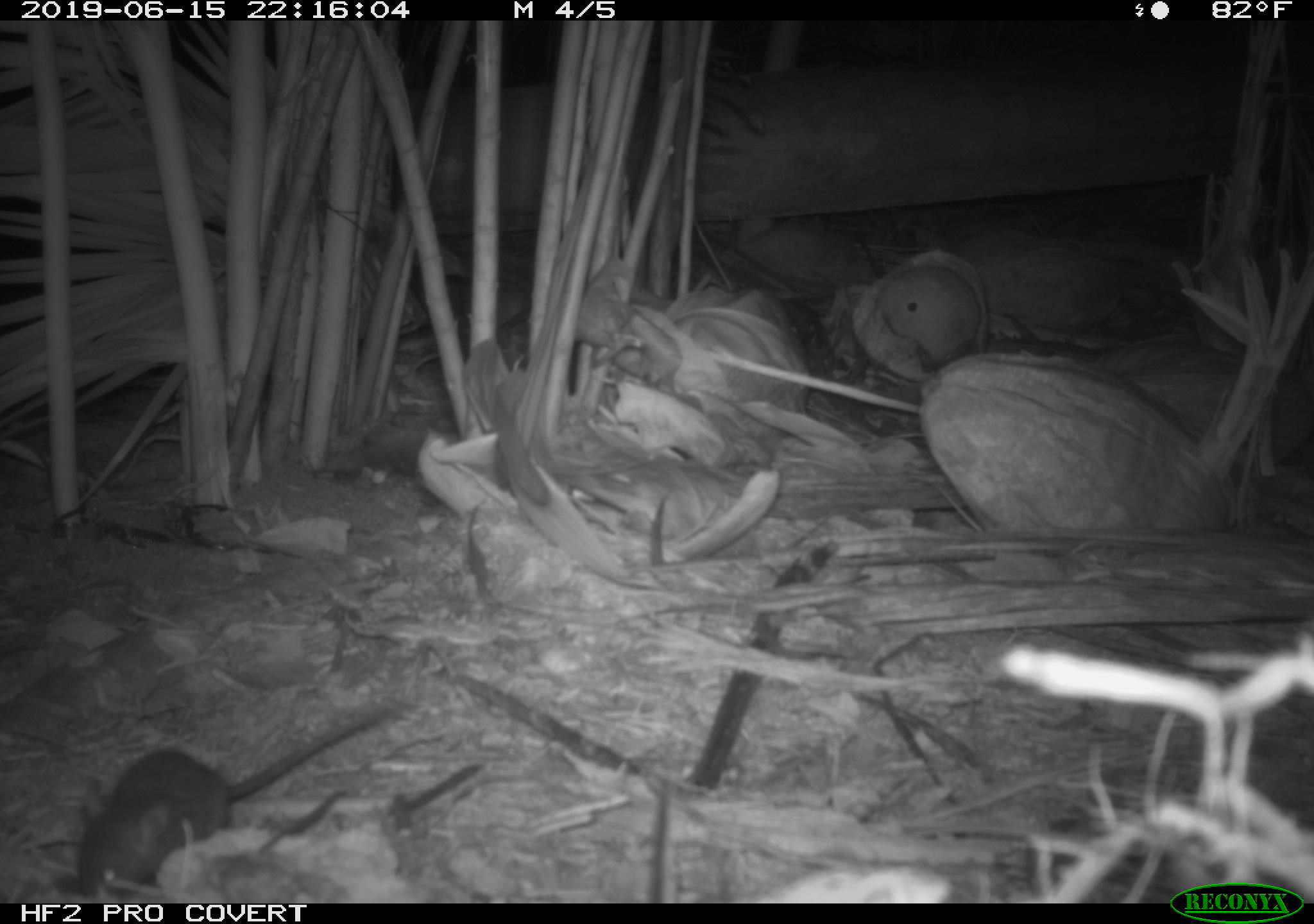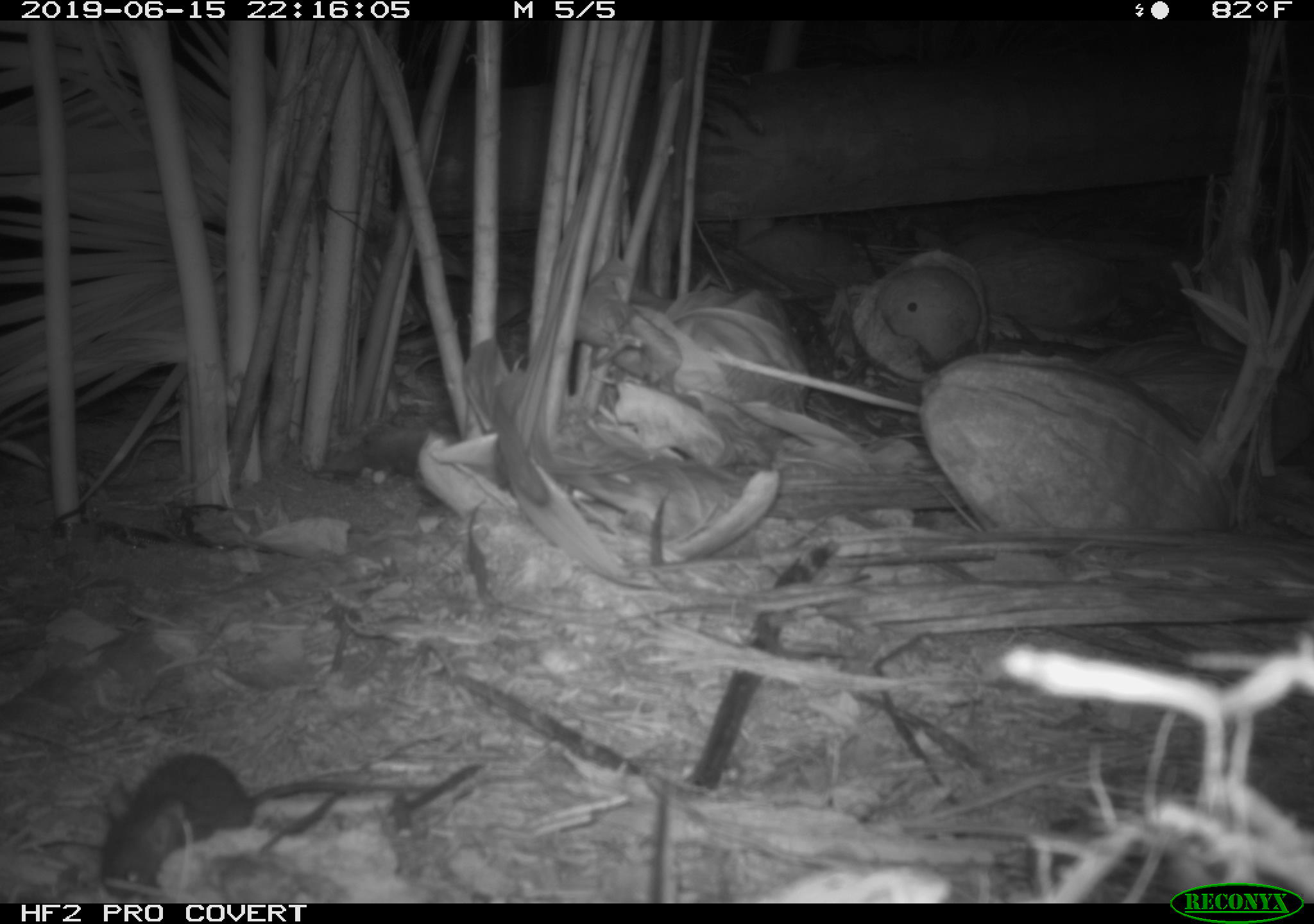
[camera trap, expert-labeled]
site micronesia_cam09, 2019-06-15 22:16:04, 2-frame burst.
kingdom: Animalia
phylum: Chordata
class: Mammalia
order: Rodentia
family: Muridae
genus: Rattus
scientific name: Rattus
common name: rat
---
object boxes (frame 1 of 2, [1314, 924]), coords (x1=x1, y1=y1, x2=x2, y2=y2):
rat: (x1=65, y1=700, x2=401, y2=899)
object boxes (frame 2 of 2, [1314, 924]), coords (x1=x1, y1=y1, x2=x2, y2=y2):
rat: (x1=89, y1=753, x2=485, y2=892)